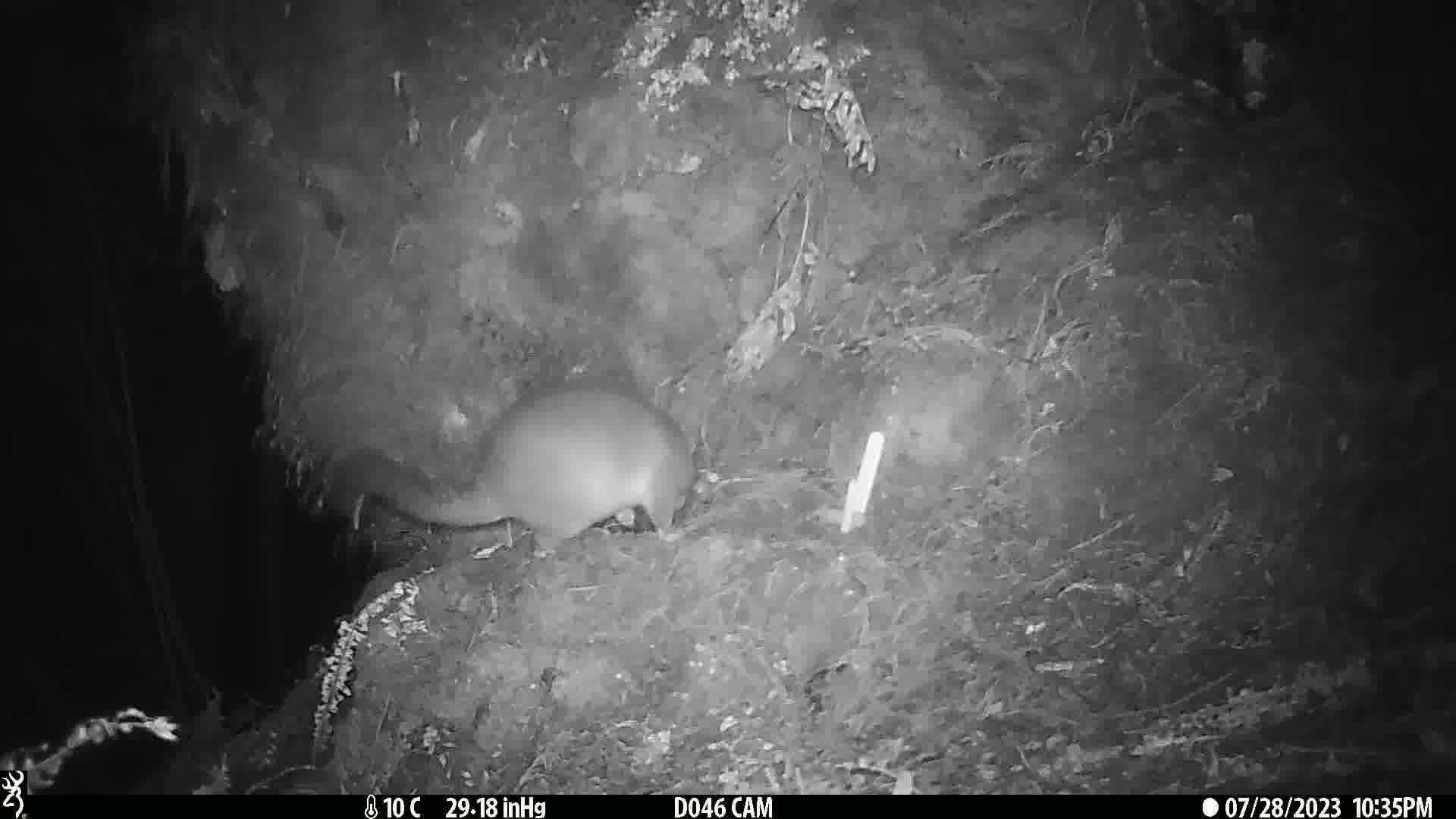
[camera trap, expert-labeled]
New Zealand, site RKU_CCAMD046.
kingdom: Animalia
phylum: Chordata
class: Mammalia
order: Diprotodontia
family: Phalangeridae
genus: Trichosurus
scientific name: Trichosurus vulpecula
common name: common brushtail possum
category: possum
Possum (common brushtail possum) (Trichosurus vulpecula).